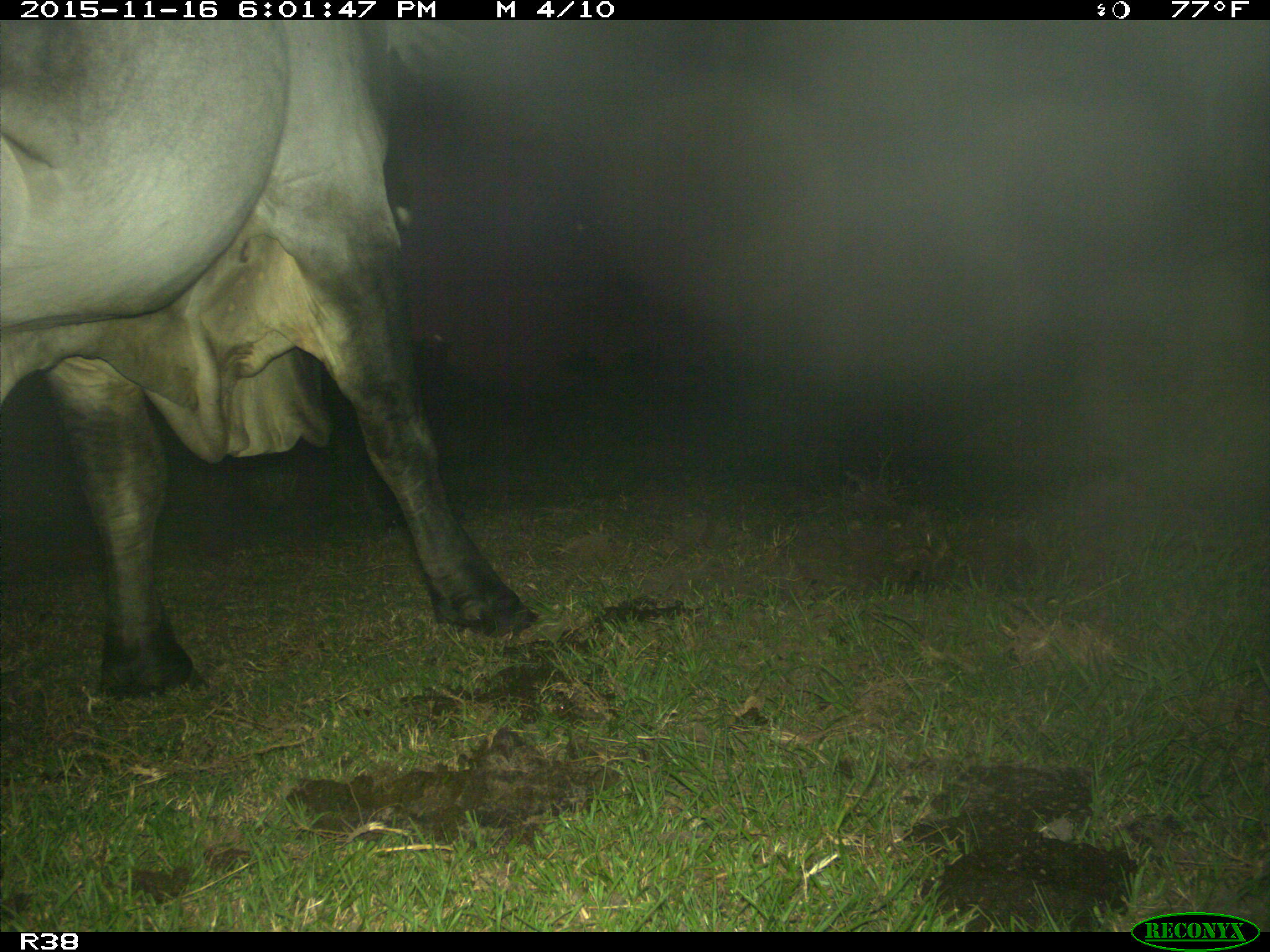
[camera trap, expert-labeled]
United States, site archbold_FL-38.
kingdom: Animalia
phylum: Chordata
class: Mammalia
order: Artiodactyla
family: Bovidae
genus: Bos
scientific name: Bos taurus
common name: domestic cow